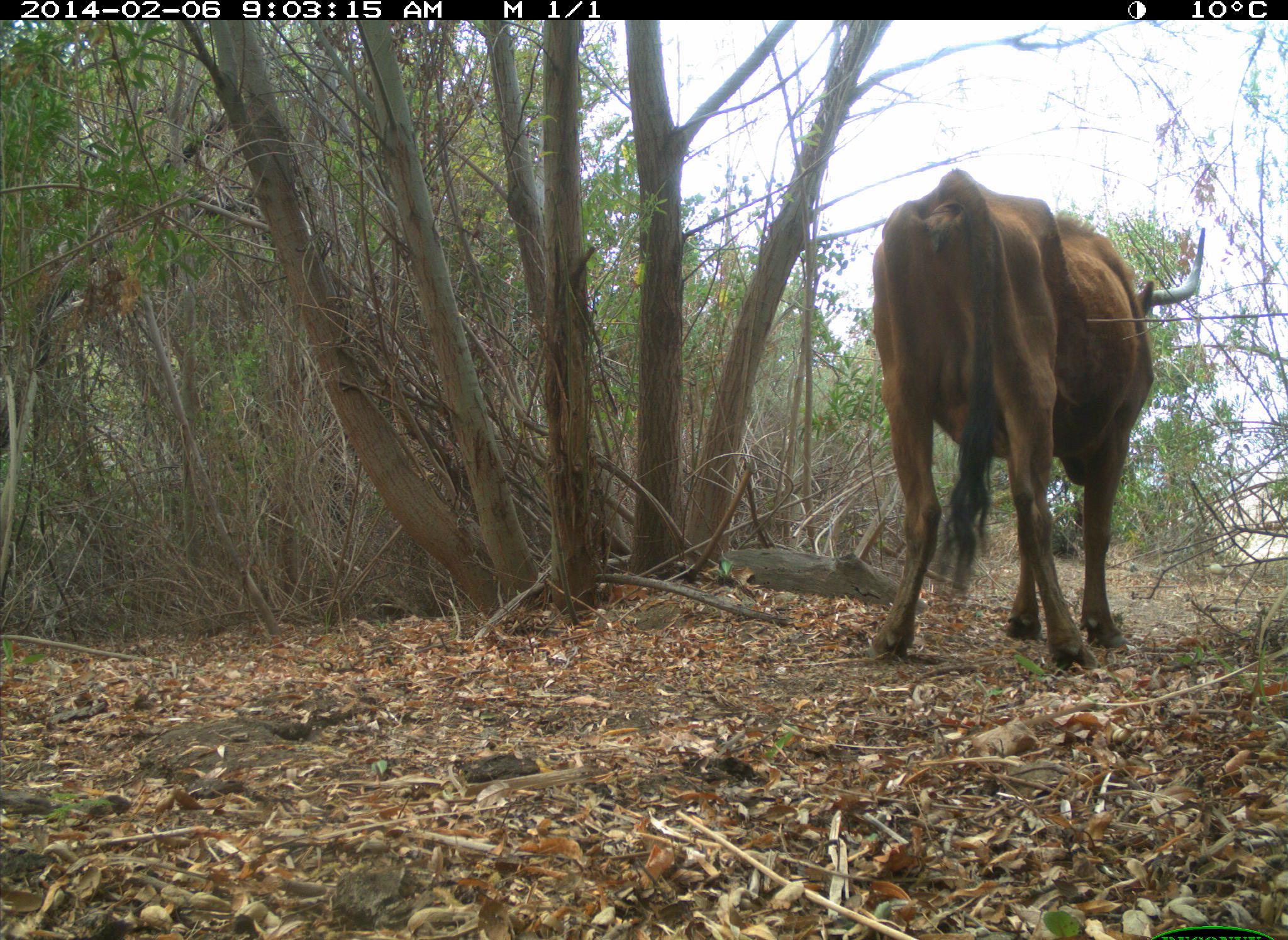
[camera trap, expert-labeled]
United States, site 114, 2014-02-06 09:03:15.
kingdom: Animalia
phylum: Chordata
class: Mammalia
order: Artiodactyla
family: Bovidae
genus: Bos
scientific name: Bos taurus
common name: cow